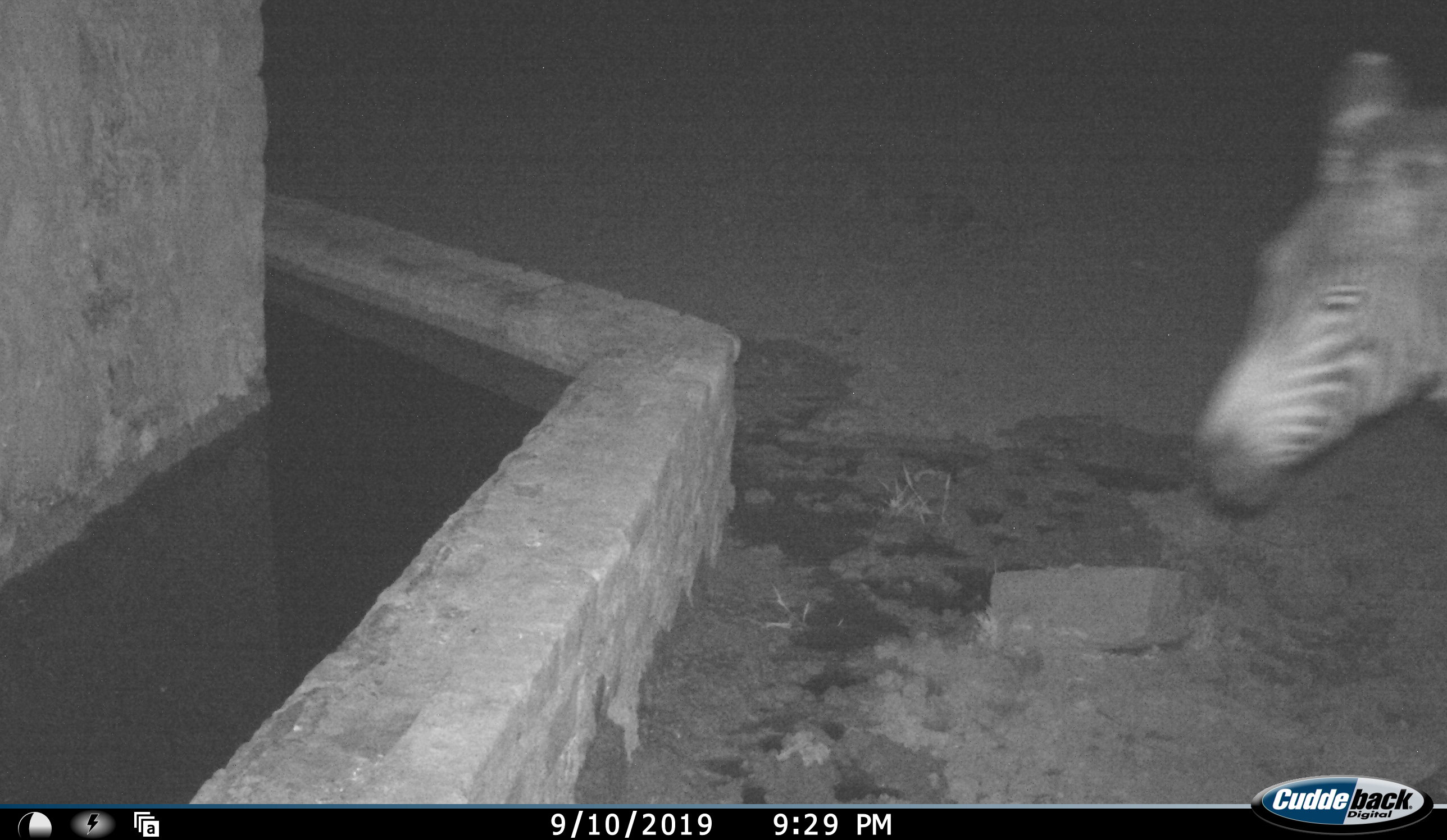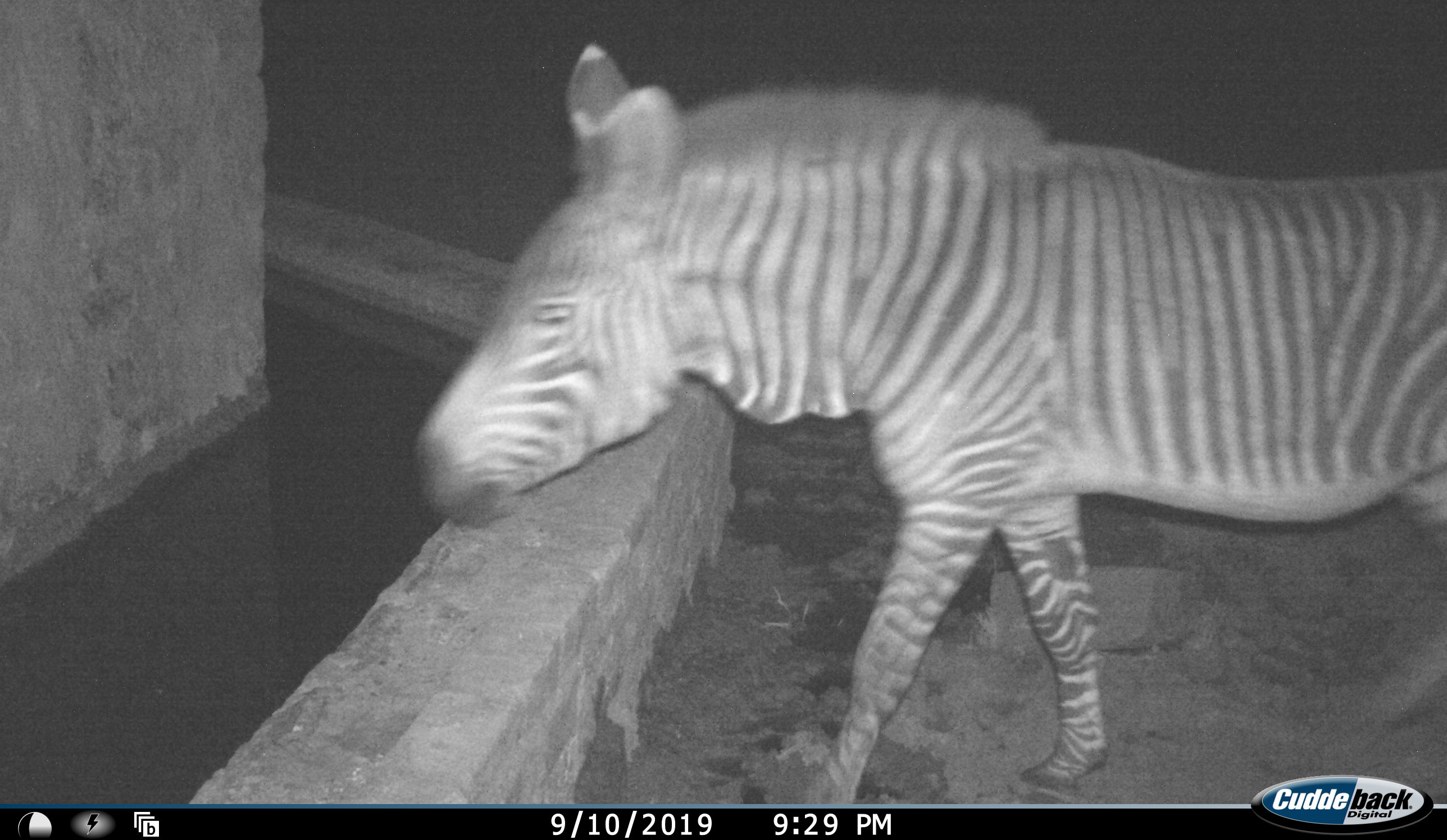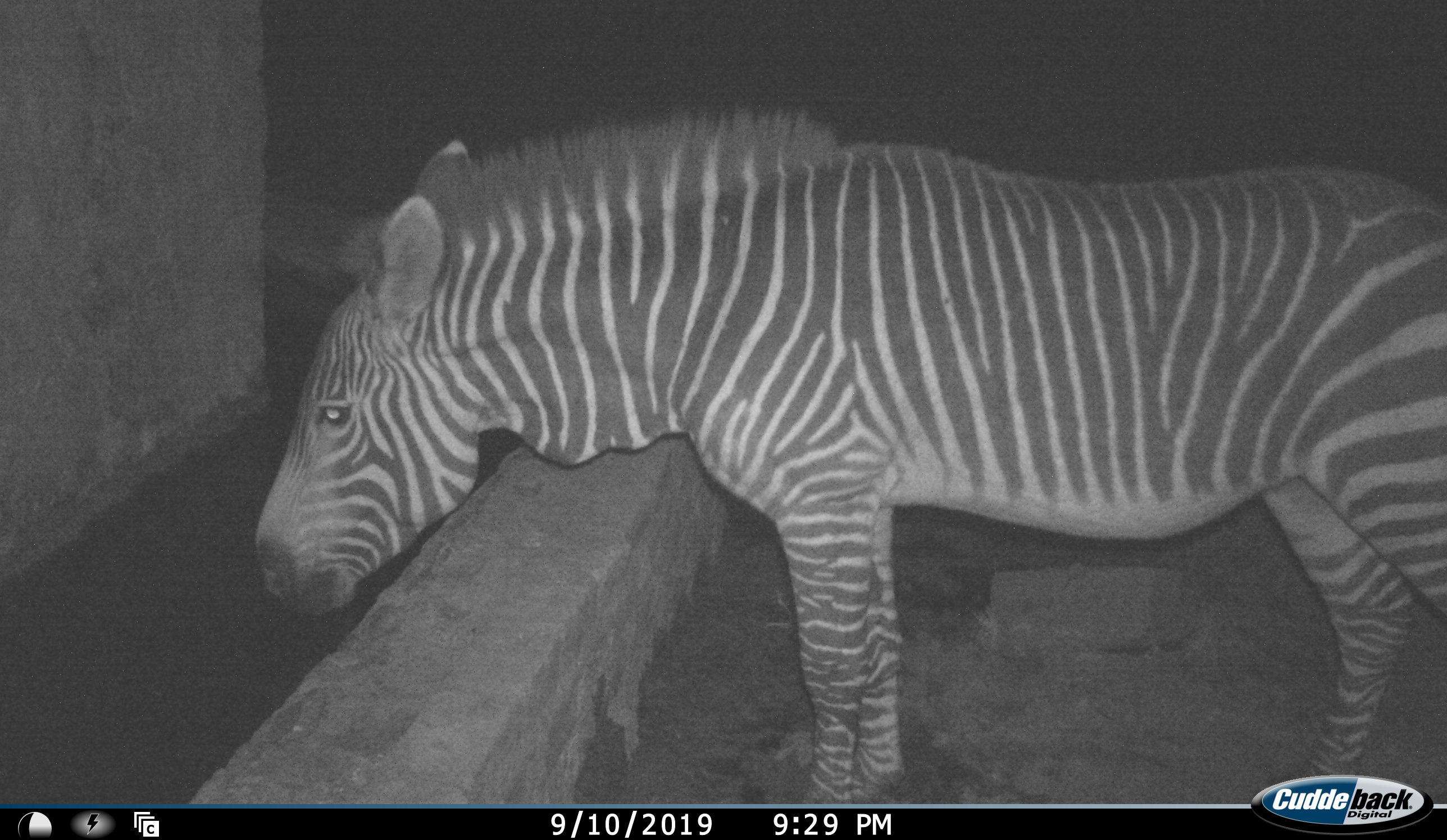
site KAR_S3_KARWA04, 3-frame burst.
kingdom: Animalia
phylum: Chordata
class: Mammalia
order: Perissodactyla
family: Equidae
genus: Equus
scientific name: Equus zebra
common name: mountain zebra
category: zebramountain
Zebramountain (mountain zebra) (Equus zebra), count 1. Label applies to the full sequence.